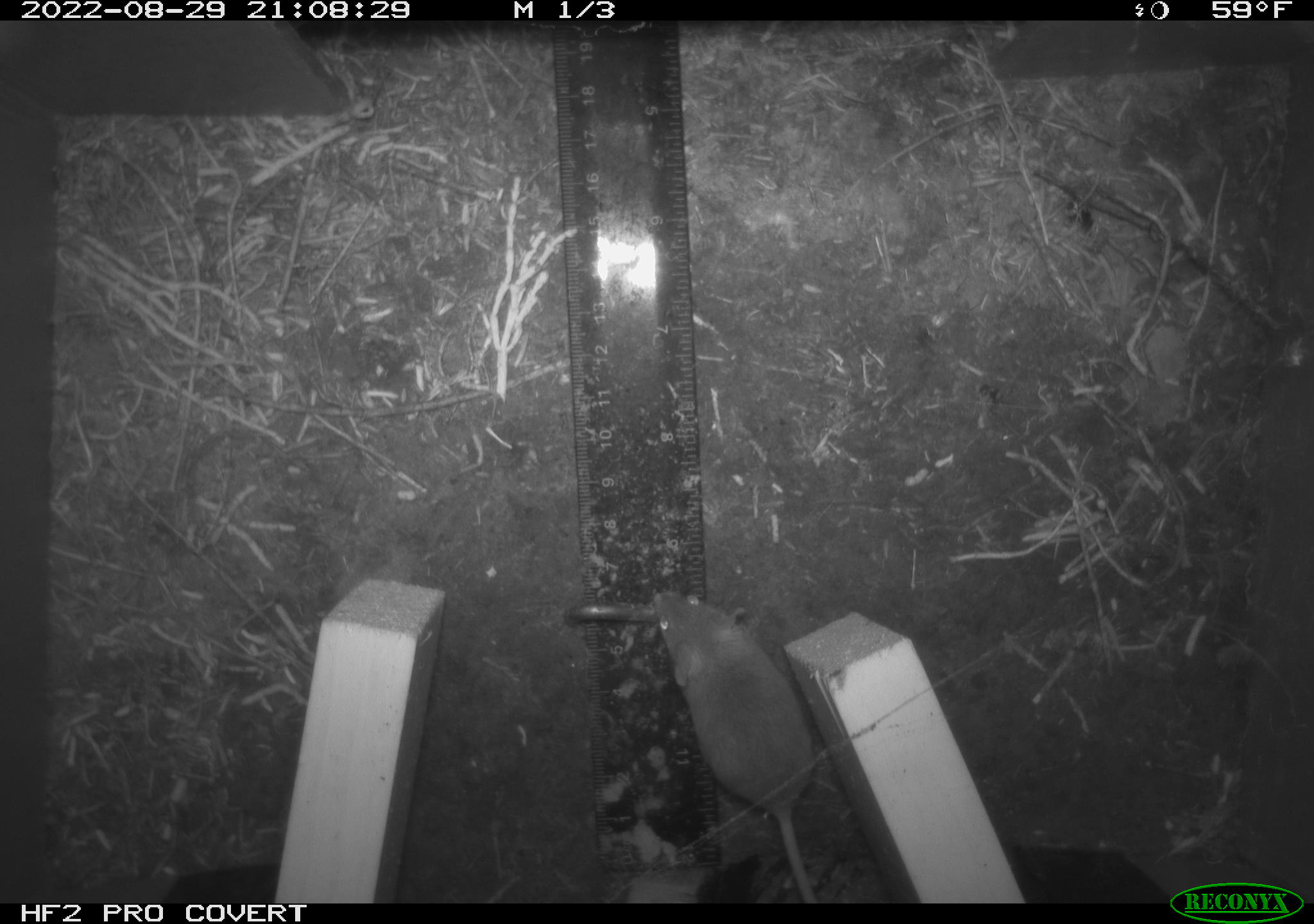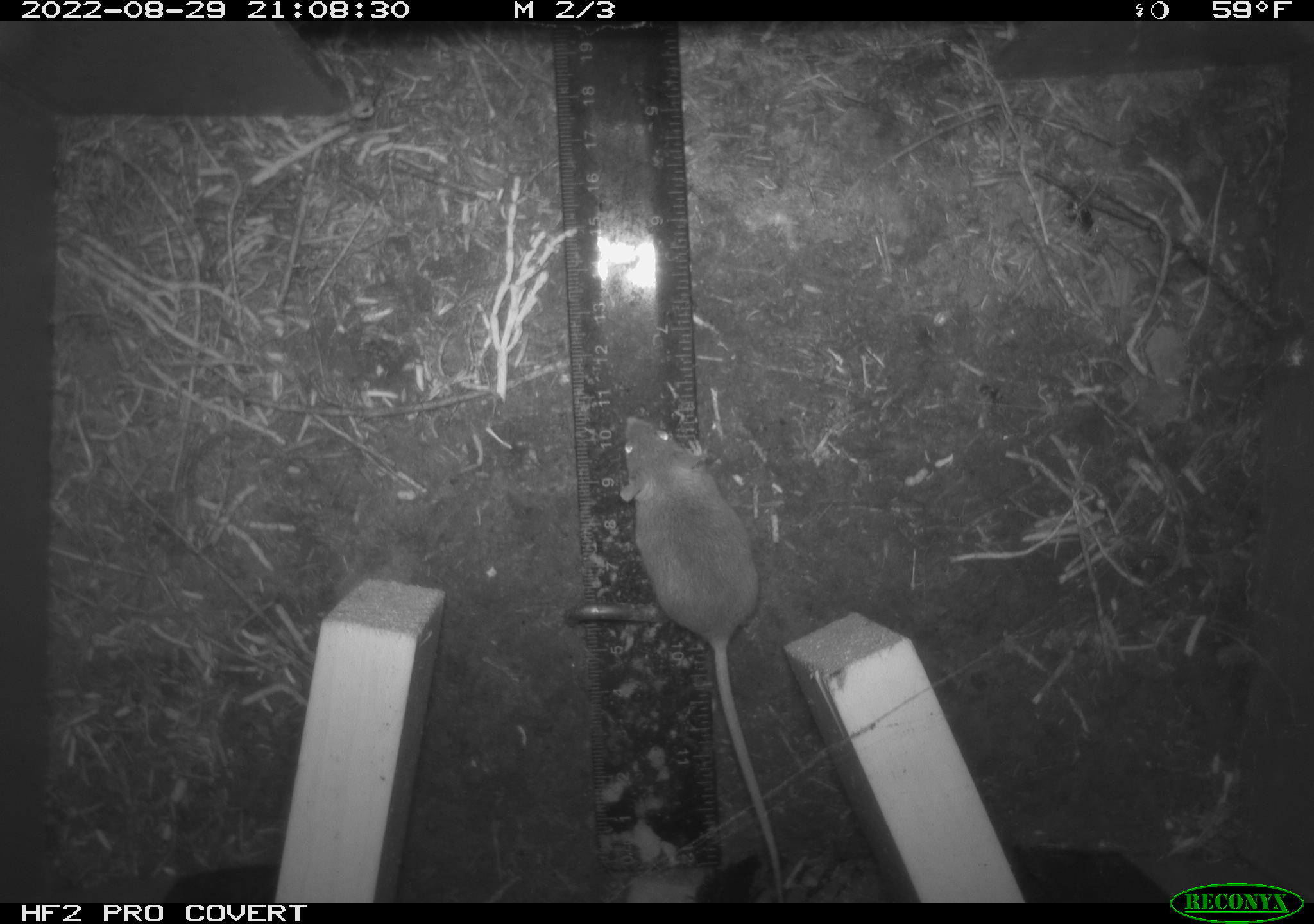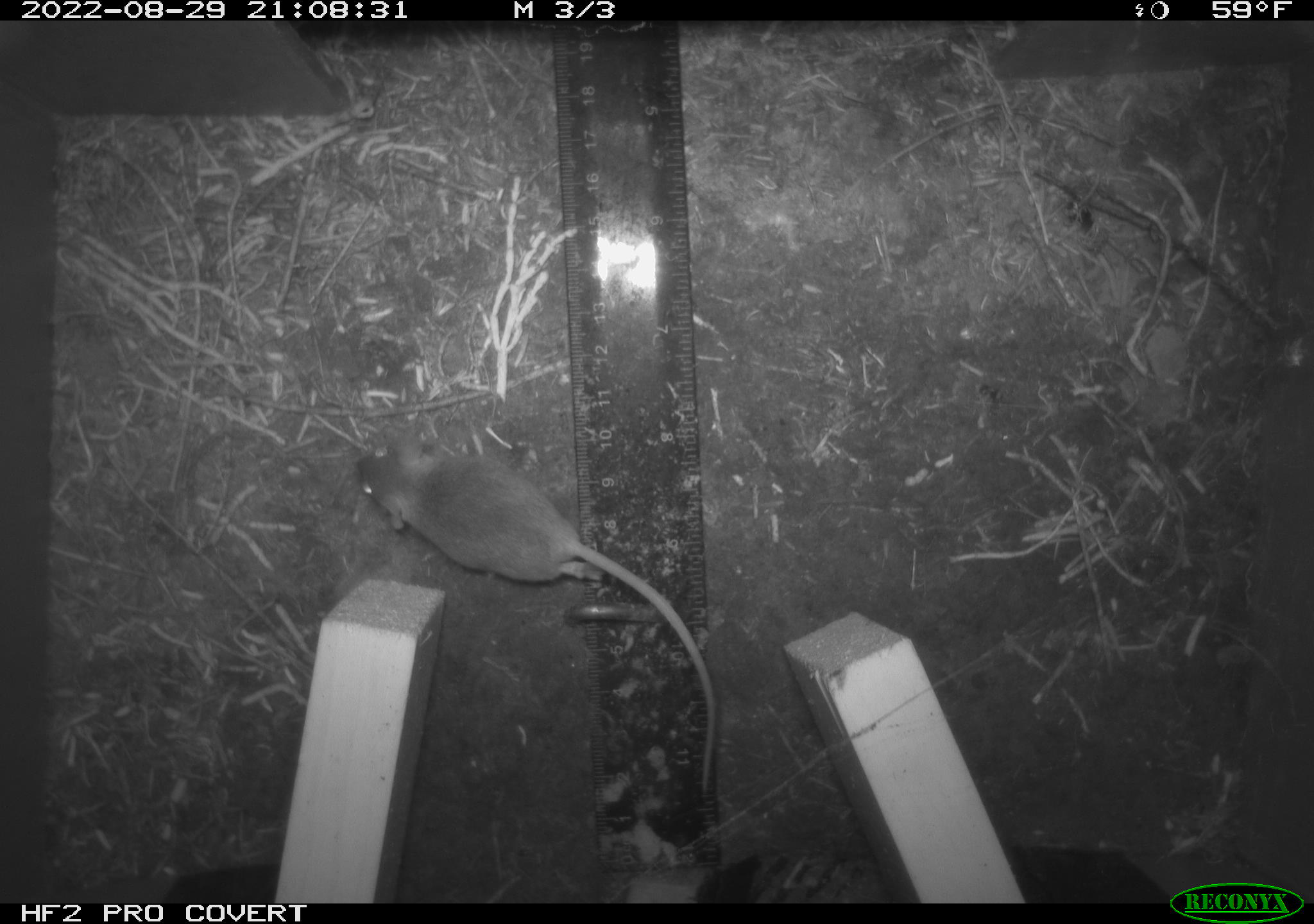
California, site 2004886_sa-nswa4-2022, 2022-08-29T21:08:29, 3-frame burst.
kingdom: Animalia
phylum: Chordata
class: Mammalia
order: Rodentia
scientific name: Rodentia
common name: rodent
Rodent (Rodentia).